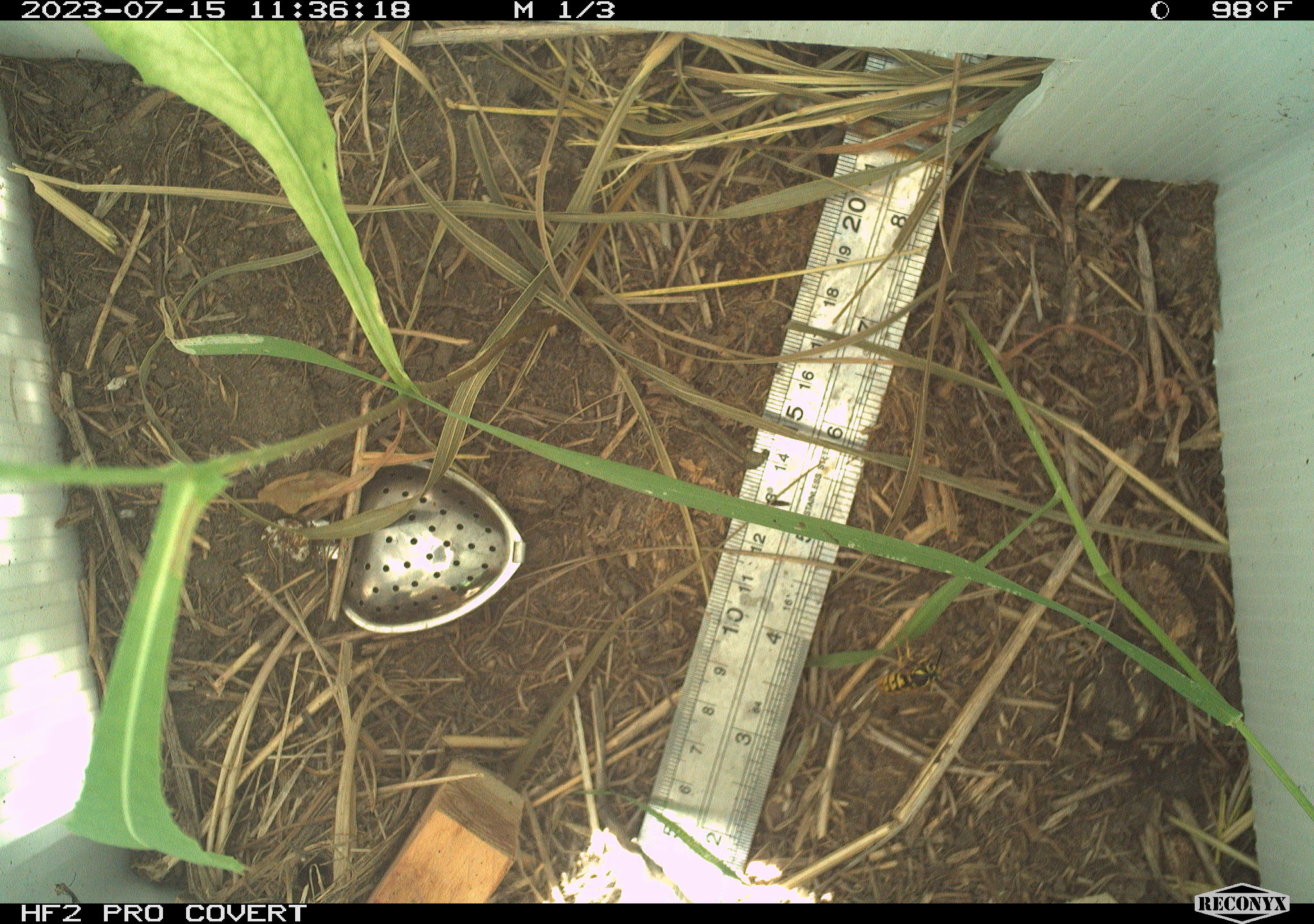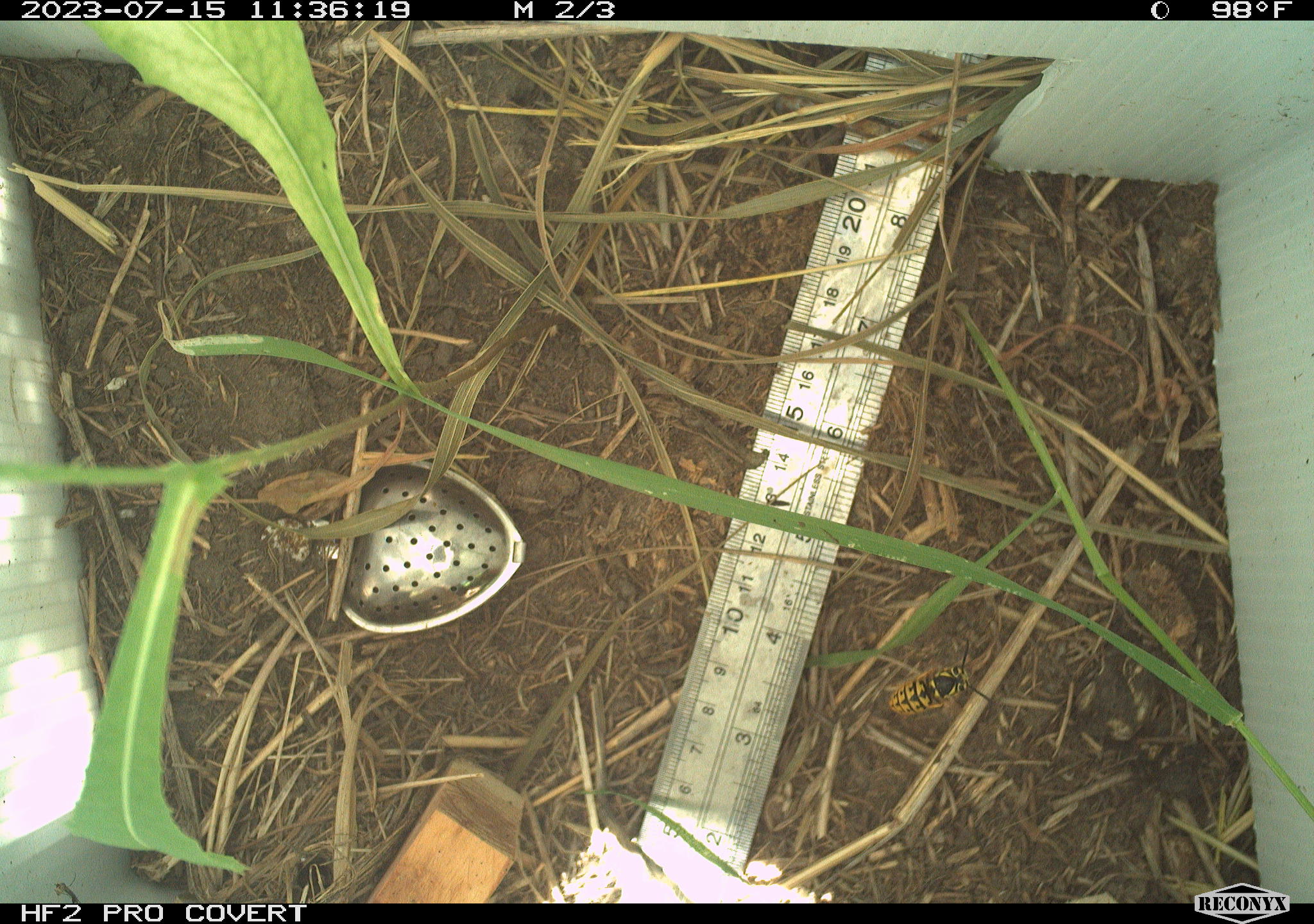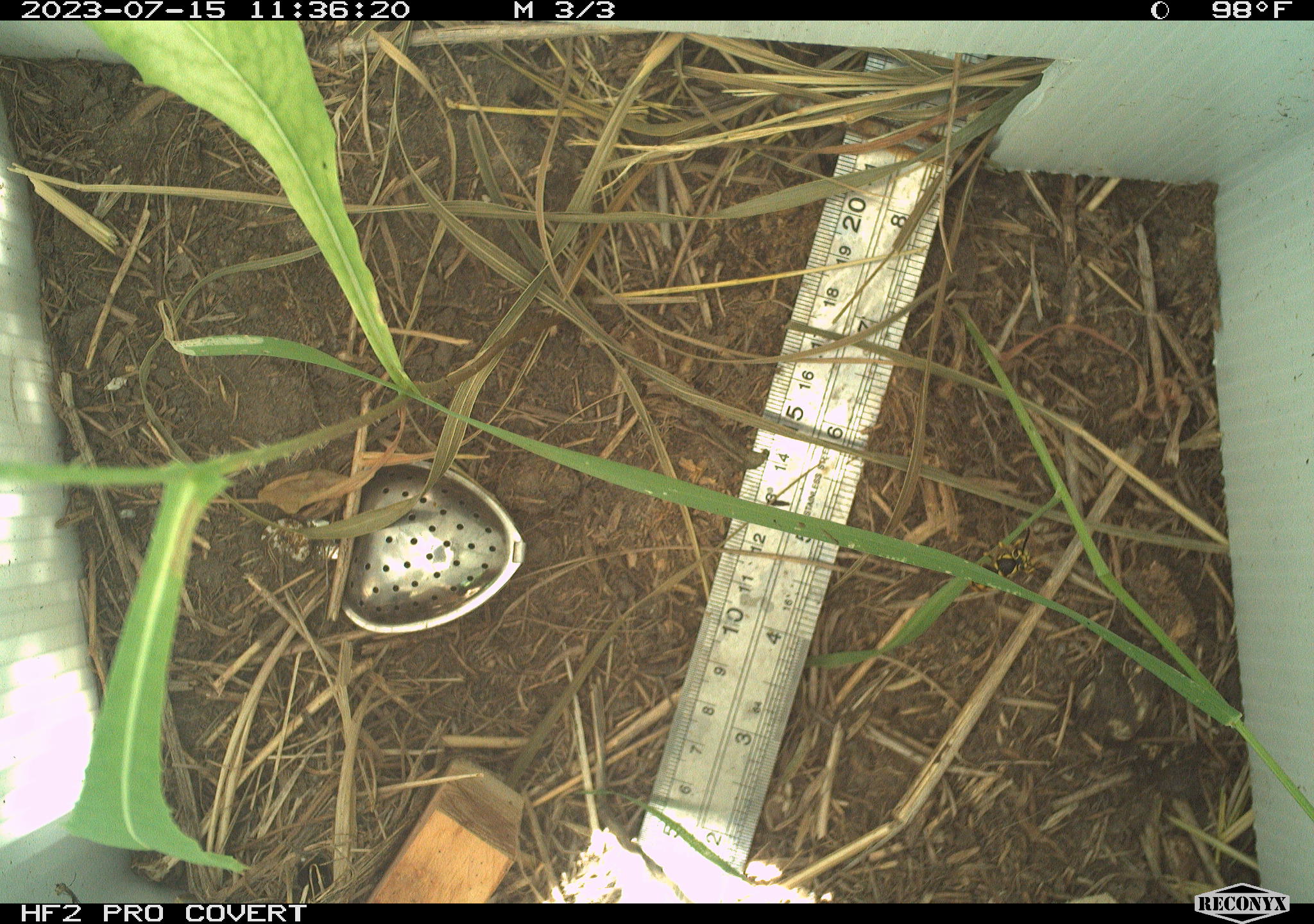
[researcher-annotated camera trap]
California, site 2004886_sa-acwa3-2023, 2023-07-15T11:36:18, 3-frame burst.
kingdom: Animalia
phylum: Arthropoda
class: Insecta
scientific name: Insecta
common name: insect